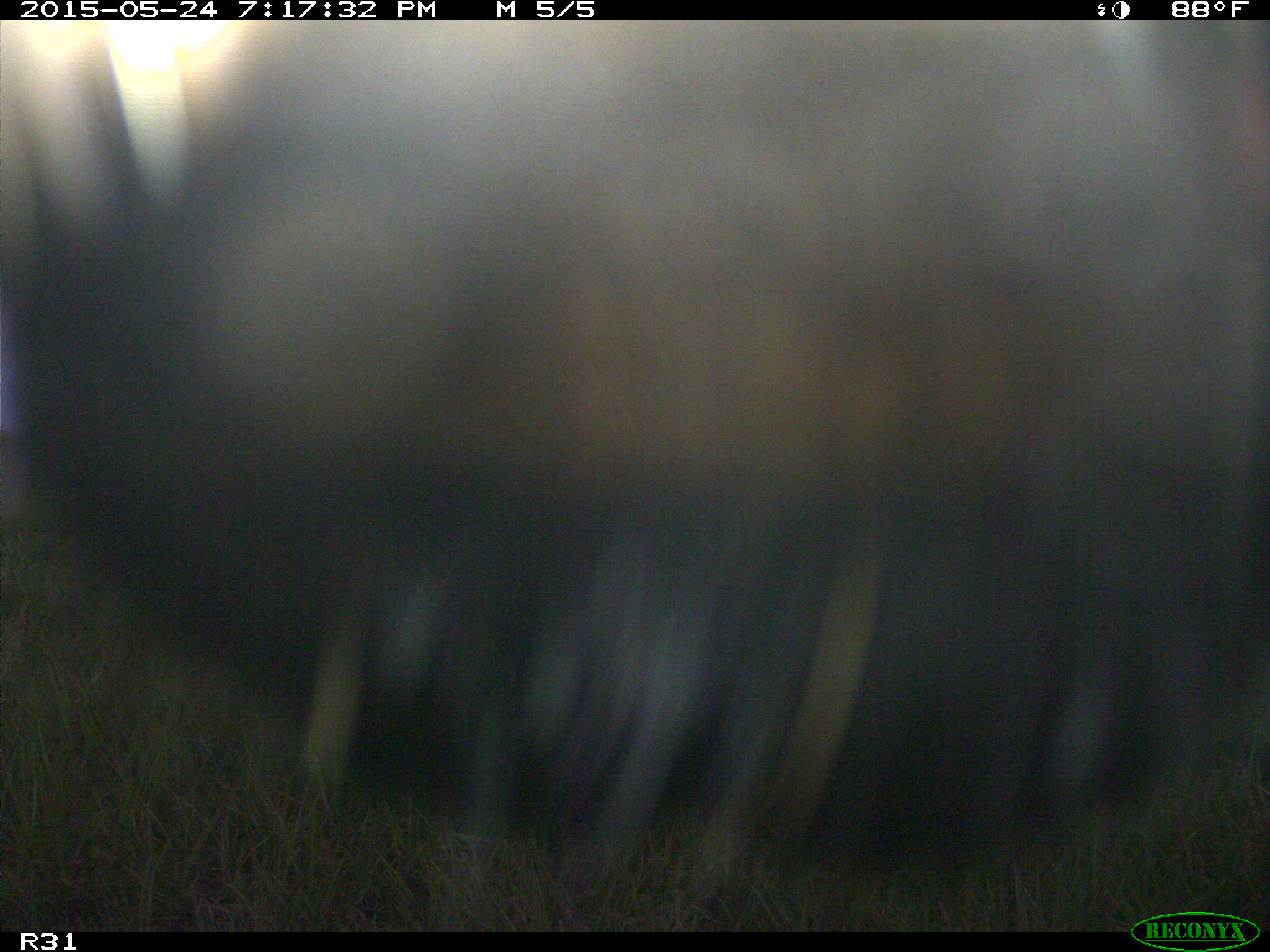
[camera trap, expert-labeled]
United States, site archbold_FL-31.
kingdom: Animalia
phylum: Chordata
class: Mammalia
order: Artiodactyla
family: Bovidae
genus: Bos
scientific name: Bos taurus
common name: domestic cow